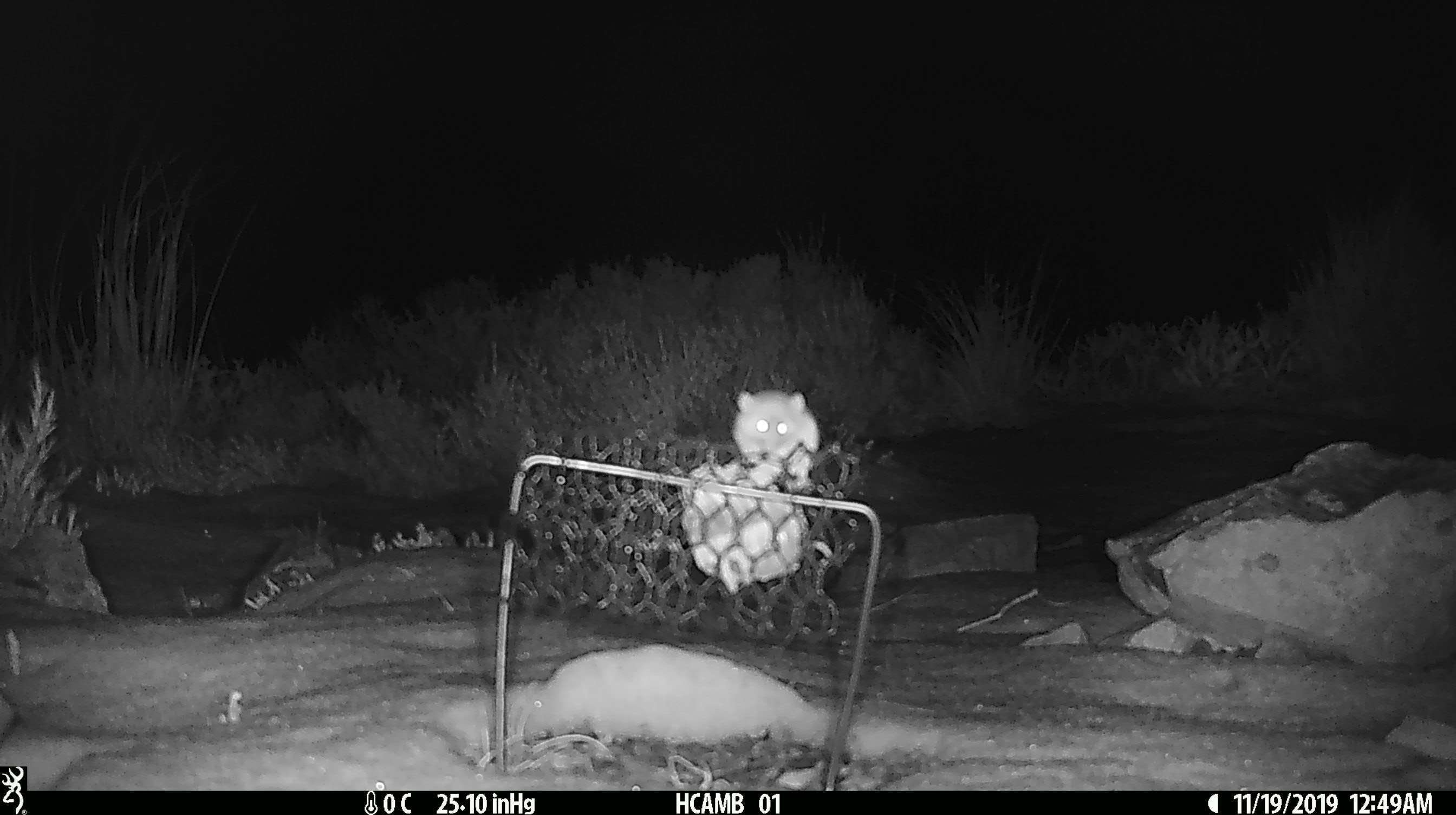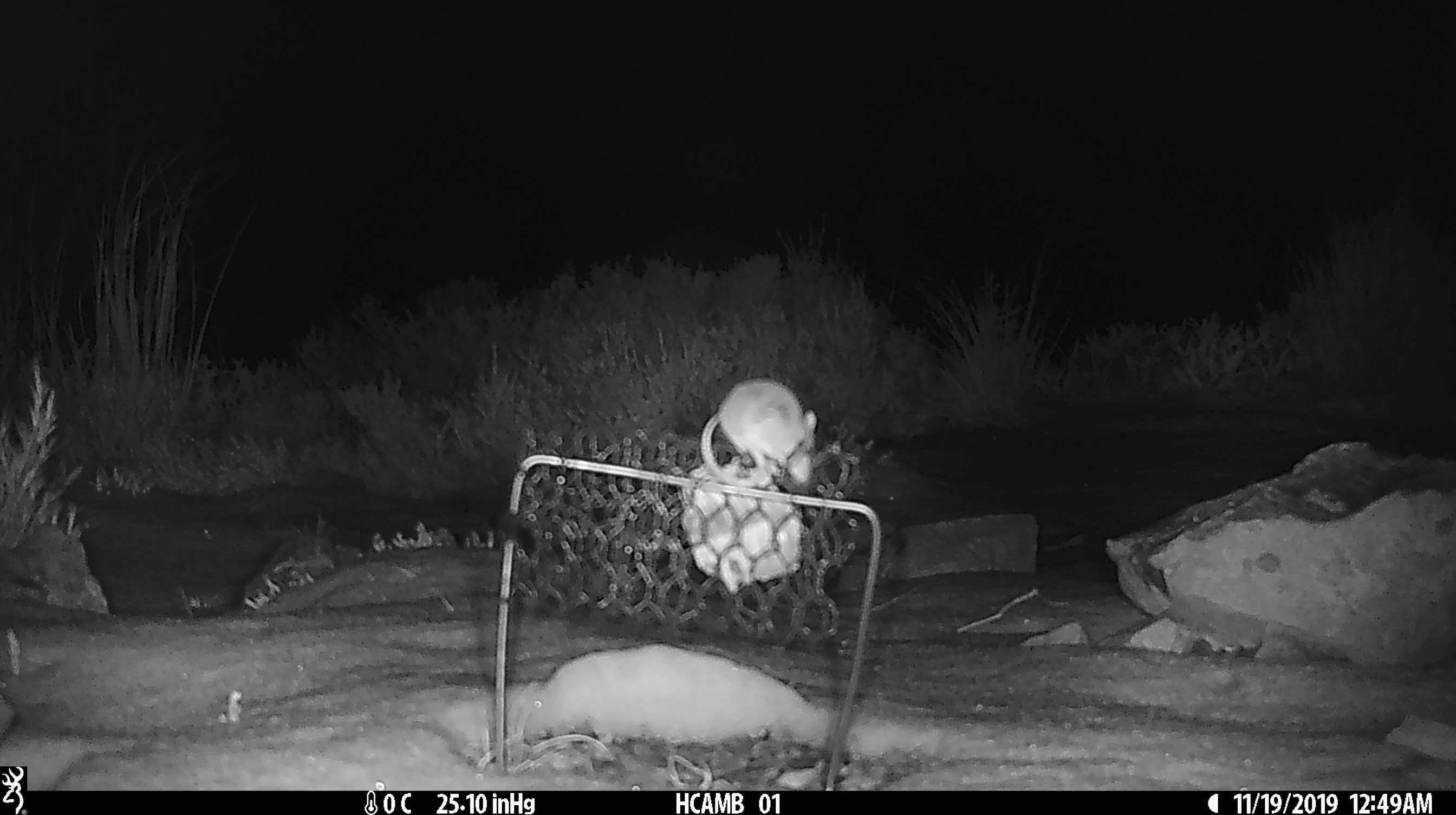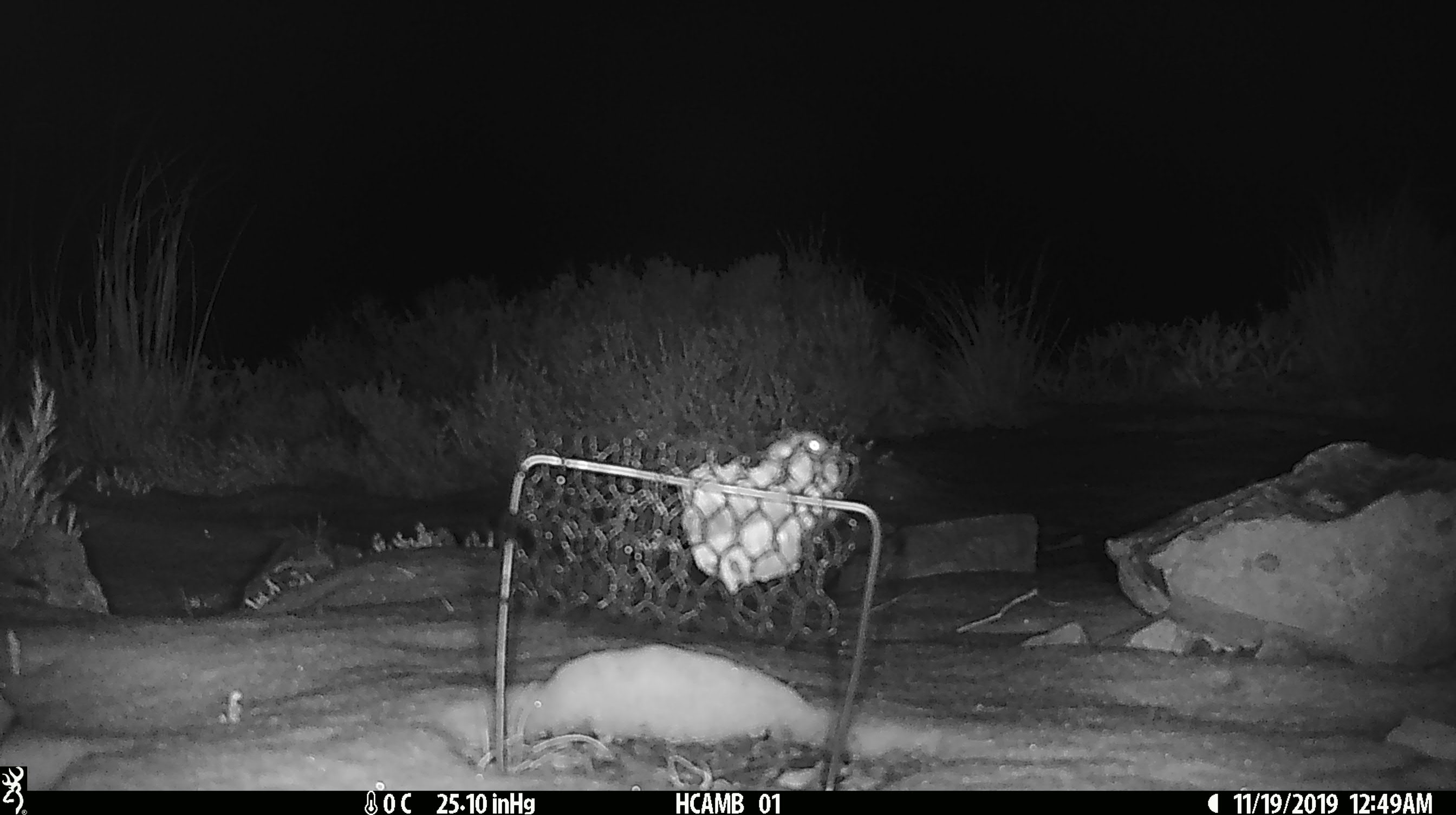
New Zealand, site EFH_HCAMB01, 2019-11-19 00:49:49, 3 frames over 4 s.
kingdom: Animalia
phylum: Chordata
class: Mammalia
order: Rodentia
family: Muridae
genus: Mus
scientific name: Mus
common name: mouse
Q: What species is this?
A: Mouse (Mus).